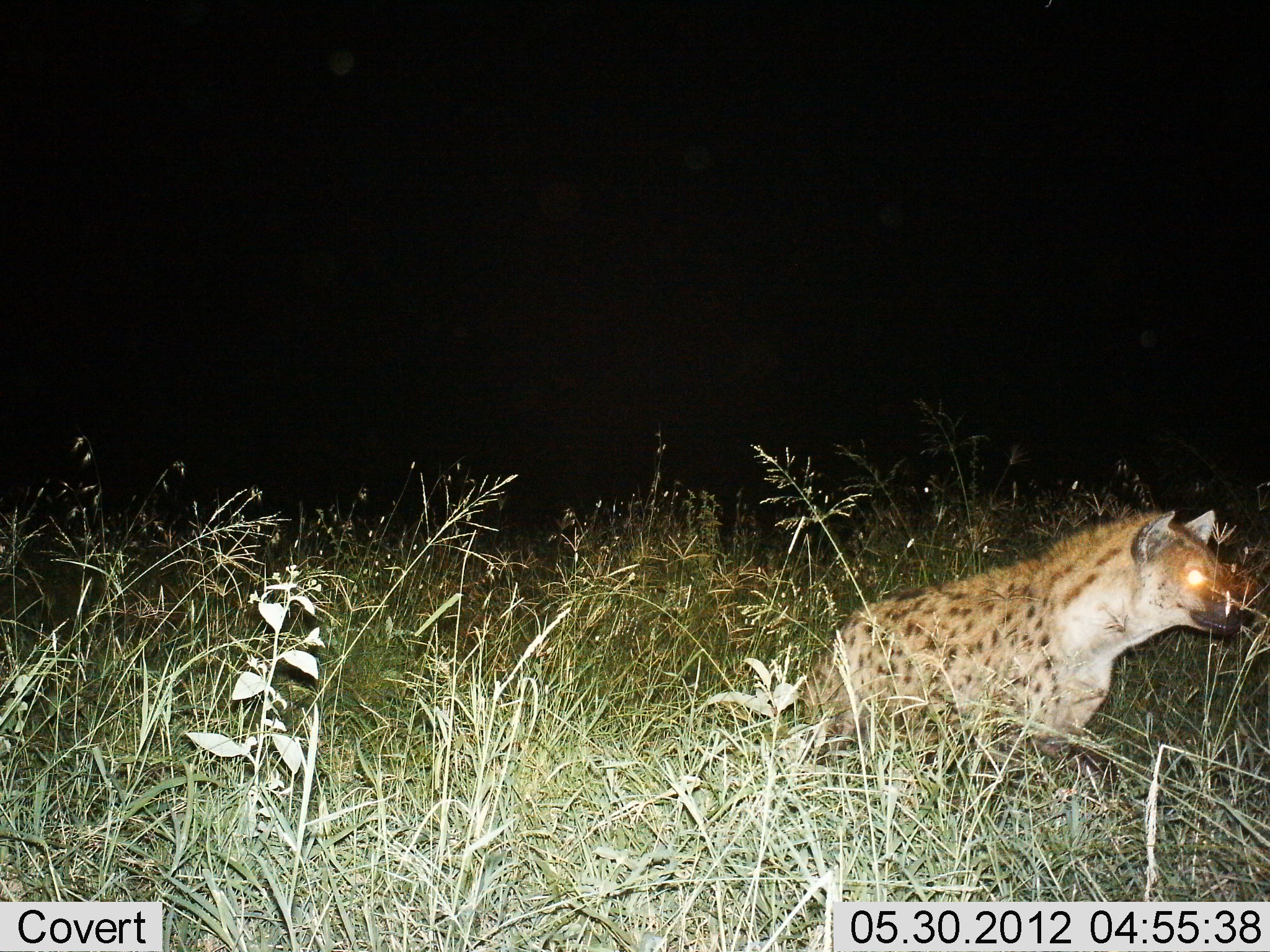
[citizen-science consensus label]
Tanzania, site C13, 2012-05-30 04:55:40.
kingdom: Animalia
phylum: Chordata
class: Mammalia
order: Carnivora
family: Hyaenidae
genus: Crocuta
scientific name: Crocuta crocuta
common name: spotted hyena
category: hyenaspotted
Hyenaspotted (spotted hyena) (Crocuta crocuta), count 1. Behavior (volunteer vote fractions): standing 60%, resting 0%, moving 40%, interacting 0%. Young present (vote fraction): 0%. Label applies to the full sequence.